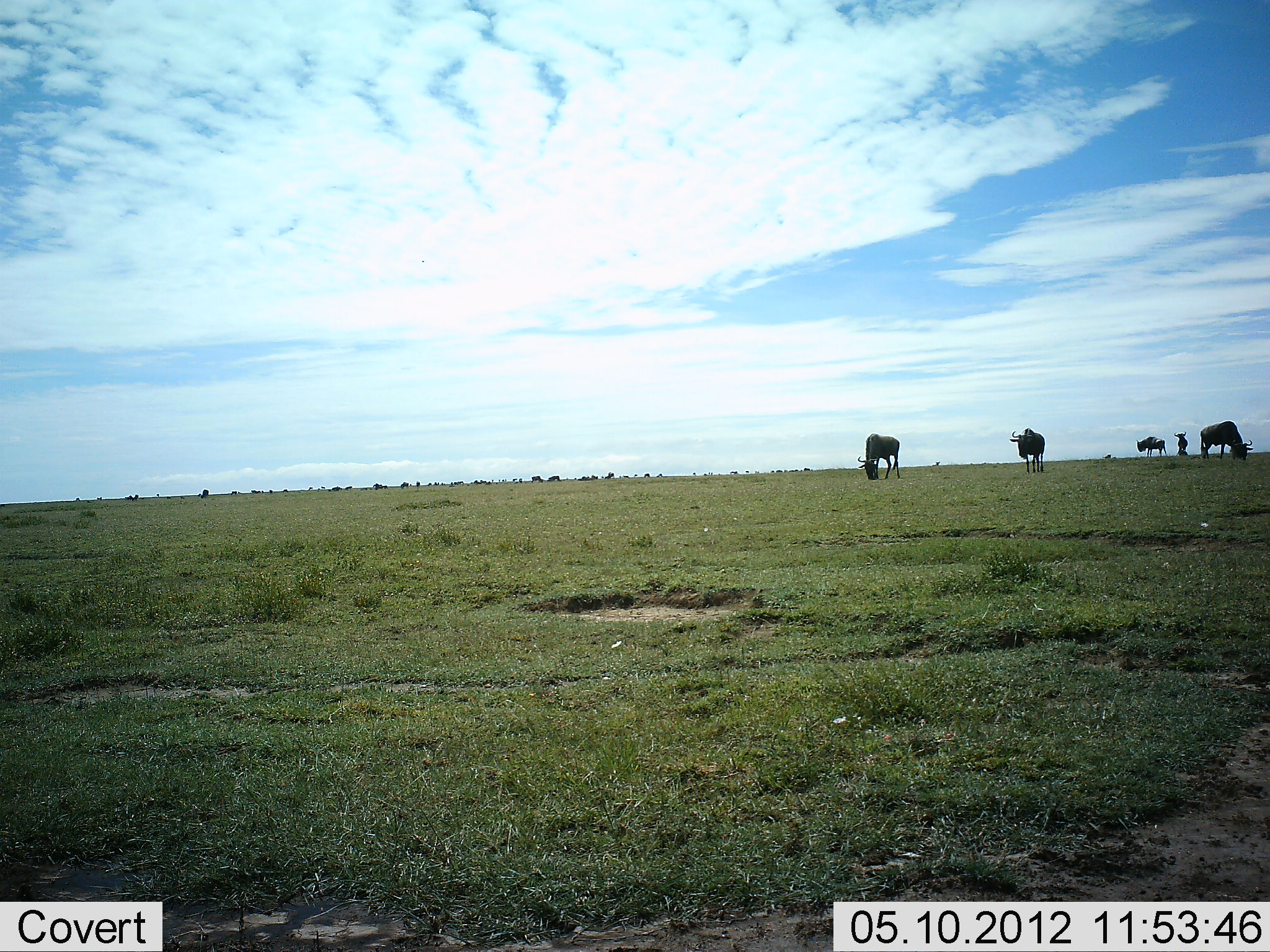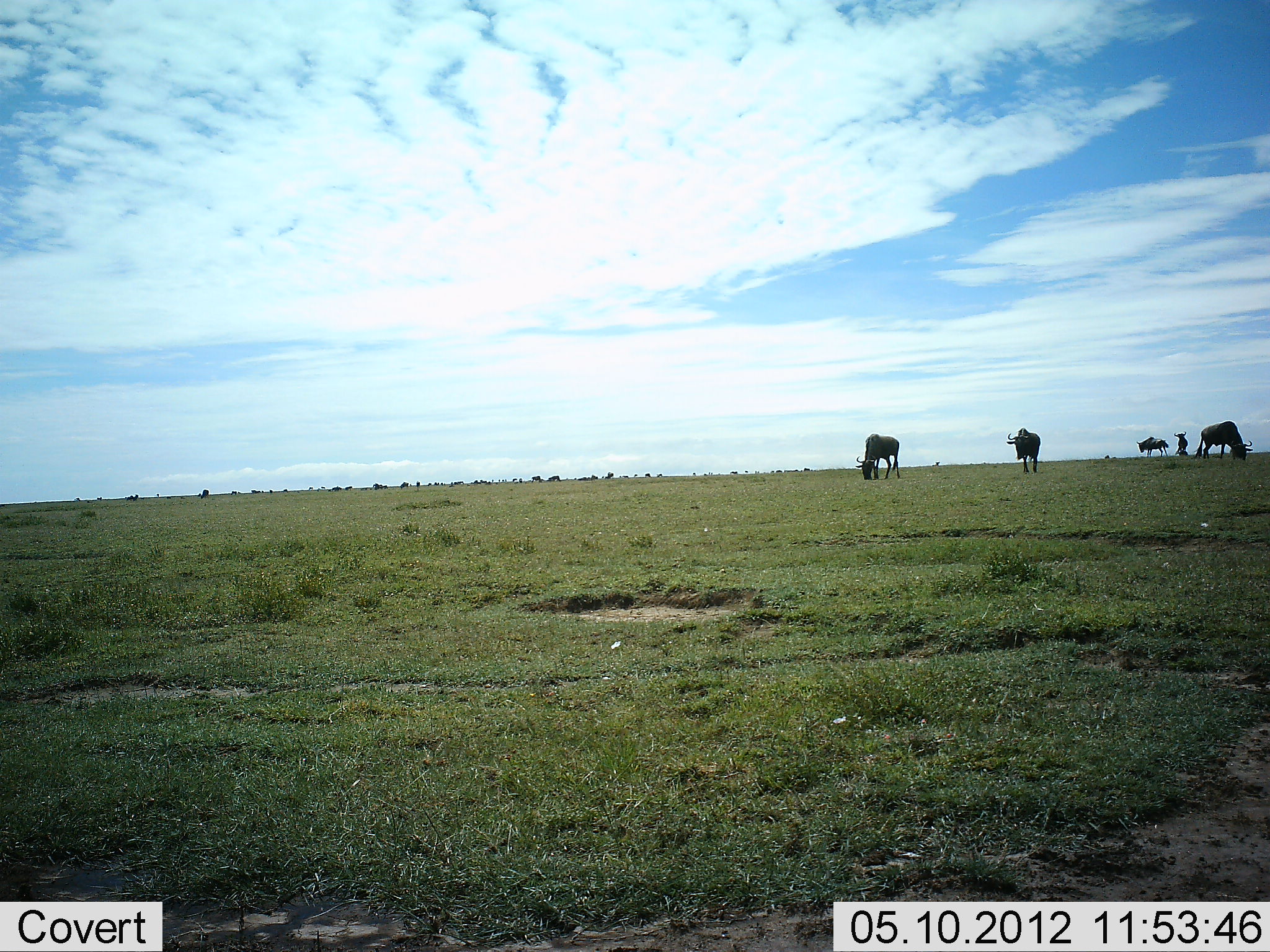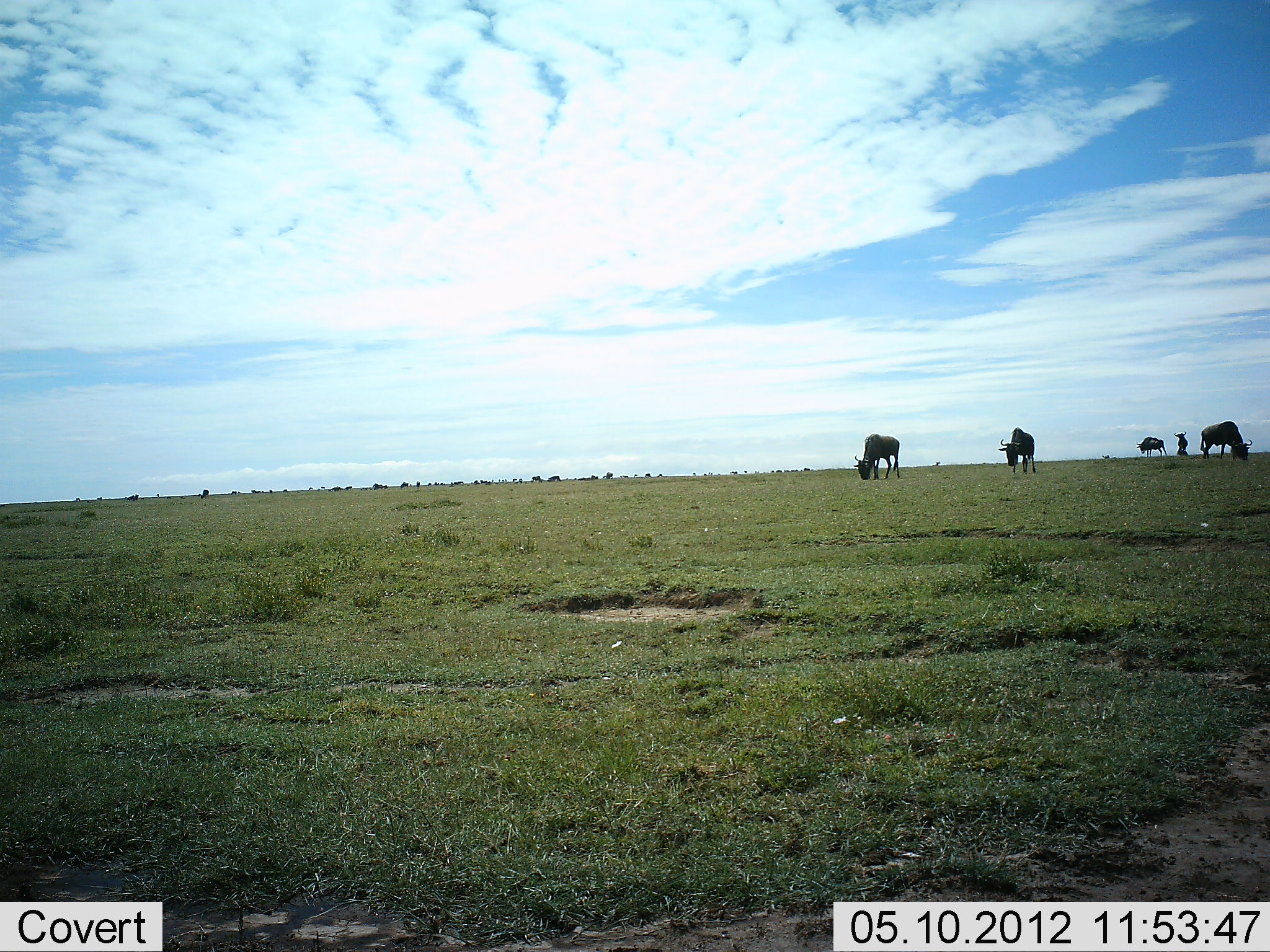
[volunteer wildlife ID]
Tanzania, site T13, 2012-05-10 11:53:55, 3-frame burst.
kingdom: Animalia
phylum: Chordata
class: Mammalia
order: Artiodactyla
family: Bovidae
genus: Connochaetes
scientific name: Connochaetes taurinus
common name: blue wildebeest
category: wildebeest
Wildebeest (blue wildebeest) (Connochaetes taurinus), count 5. Behavior (volunteer vote fractions): standing 60%, resting 0%, moving 30%, interacting 0%. Young present (vote fraction): 0%. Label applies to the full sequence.